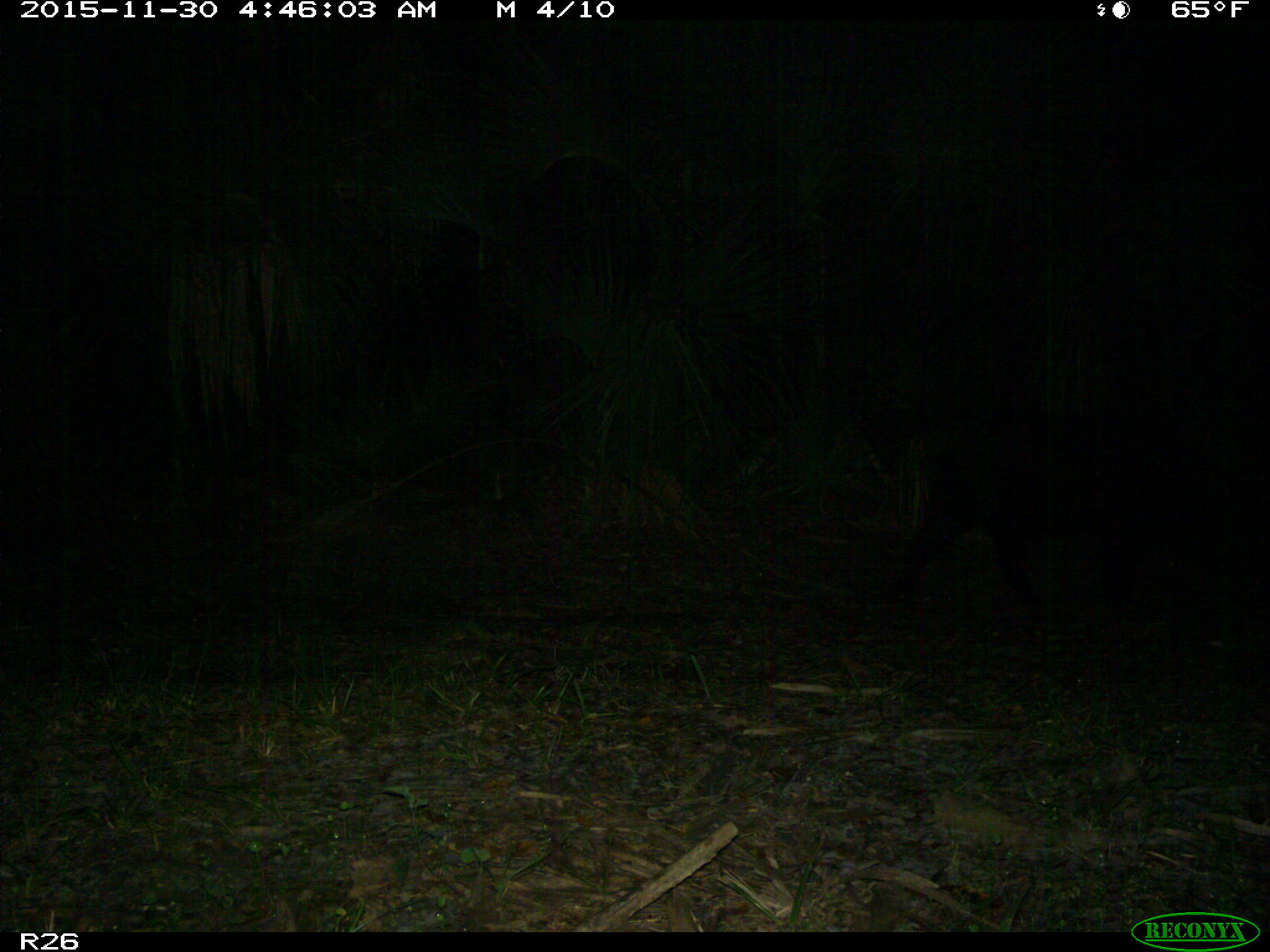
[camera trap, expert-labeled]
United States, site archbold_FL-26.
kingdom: Animalia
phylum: Chordata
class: Mammalia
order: Artiodactyla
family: Suidae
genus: Sus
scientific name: Sus scrofa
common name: wild boar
Sus scrofa (wild boar).